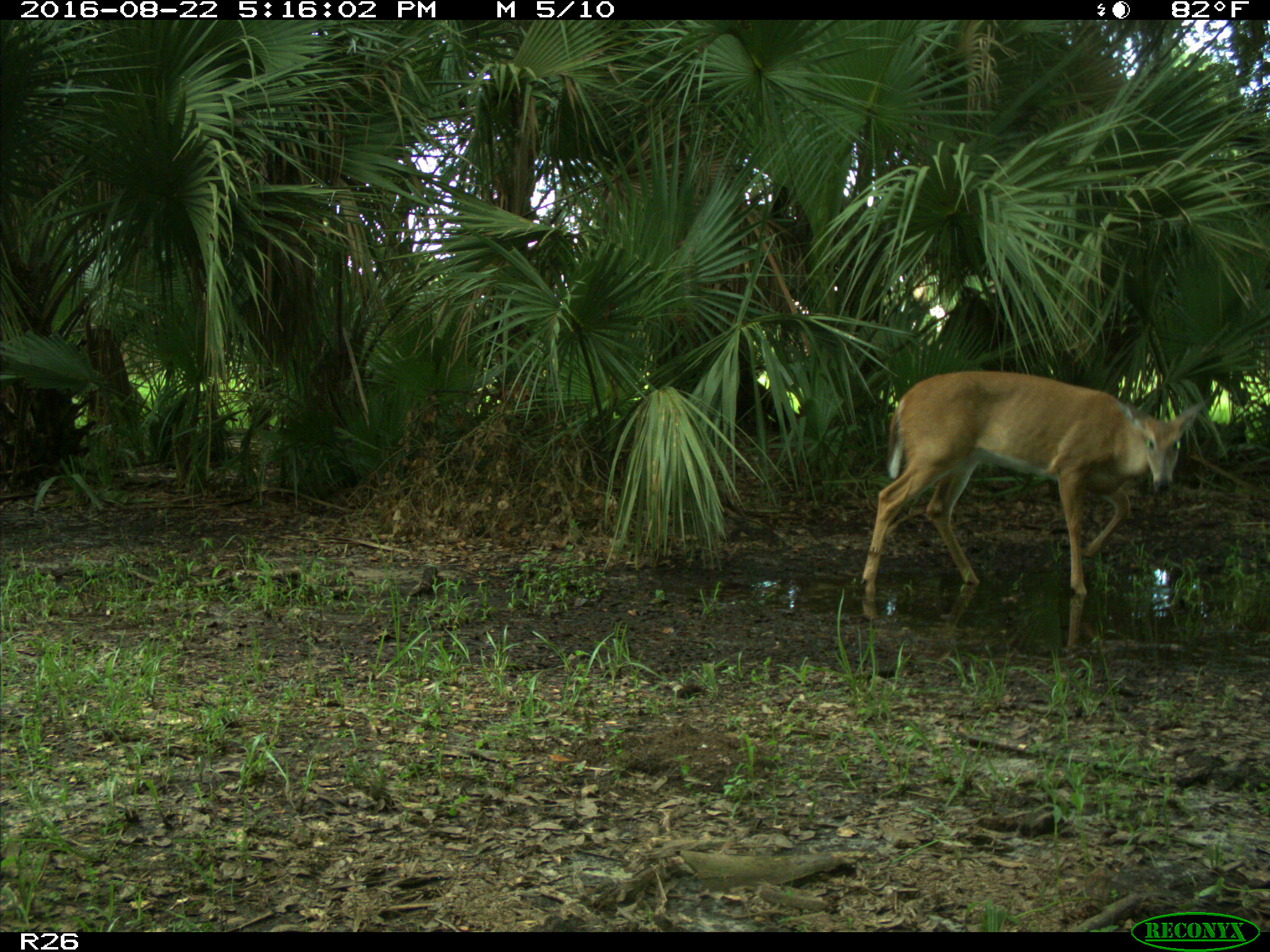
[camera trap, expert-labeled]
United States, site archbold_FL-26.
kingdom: Animalia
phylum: Chordata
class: Mammalia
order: Artiodactyla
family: Cervidae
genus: Odocoileus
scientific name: Odocoileus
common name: deer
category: unidentified deer